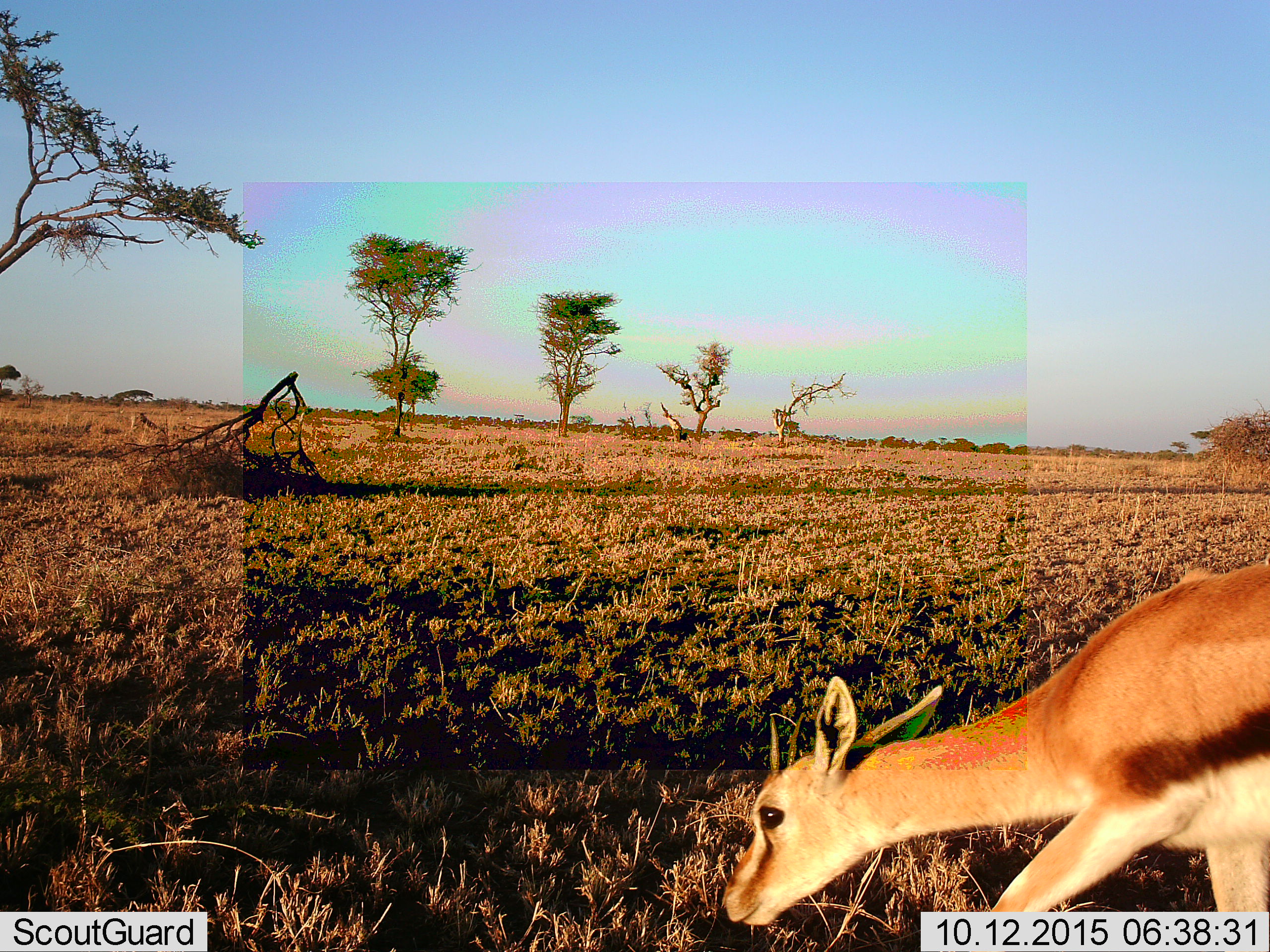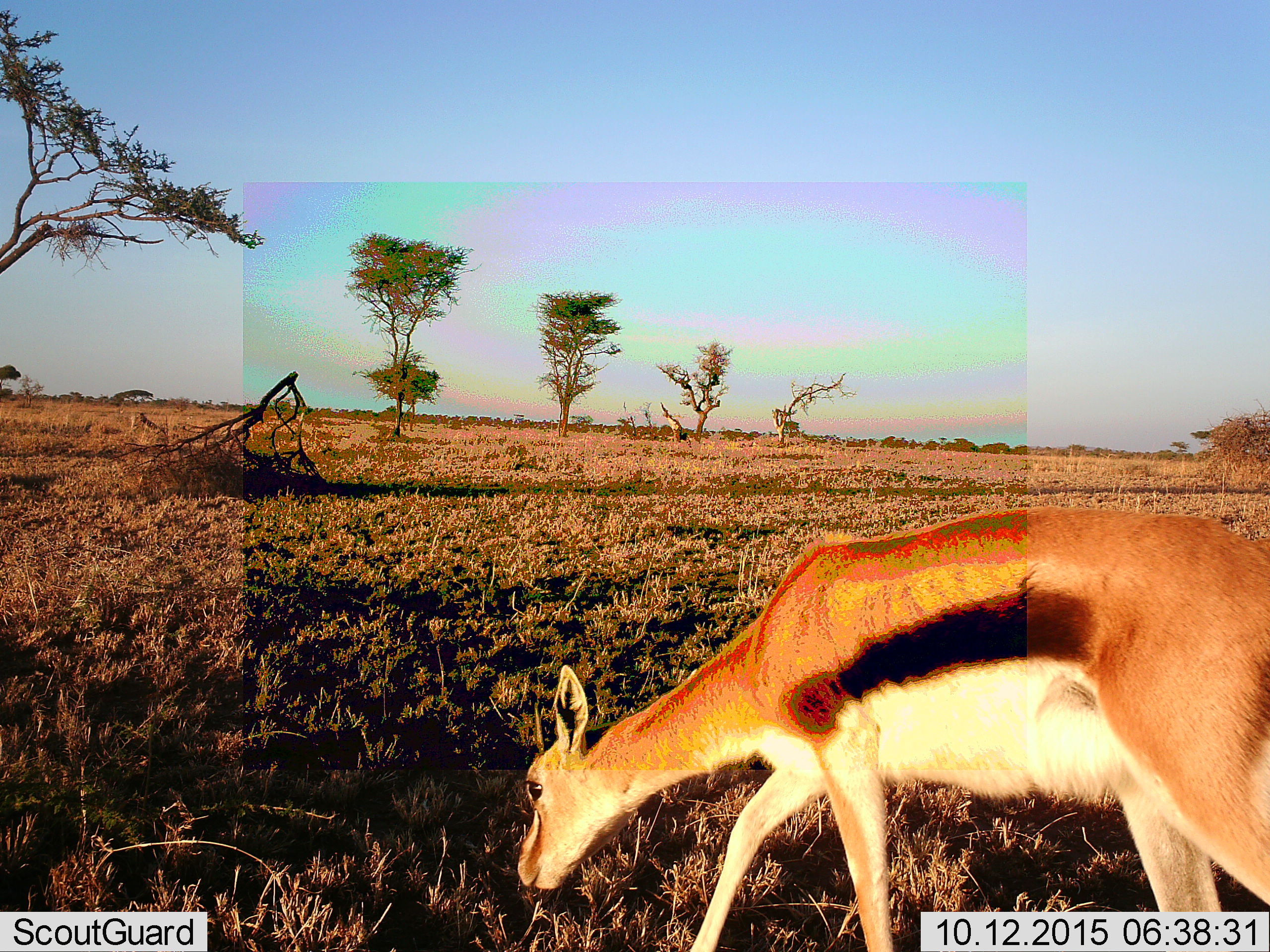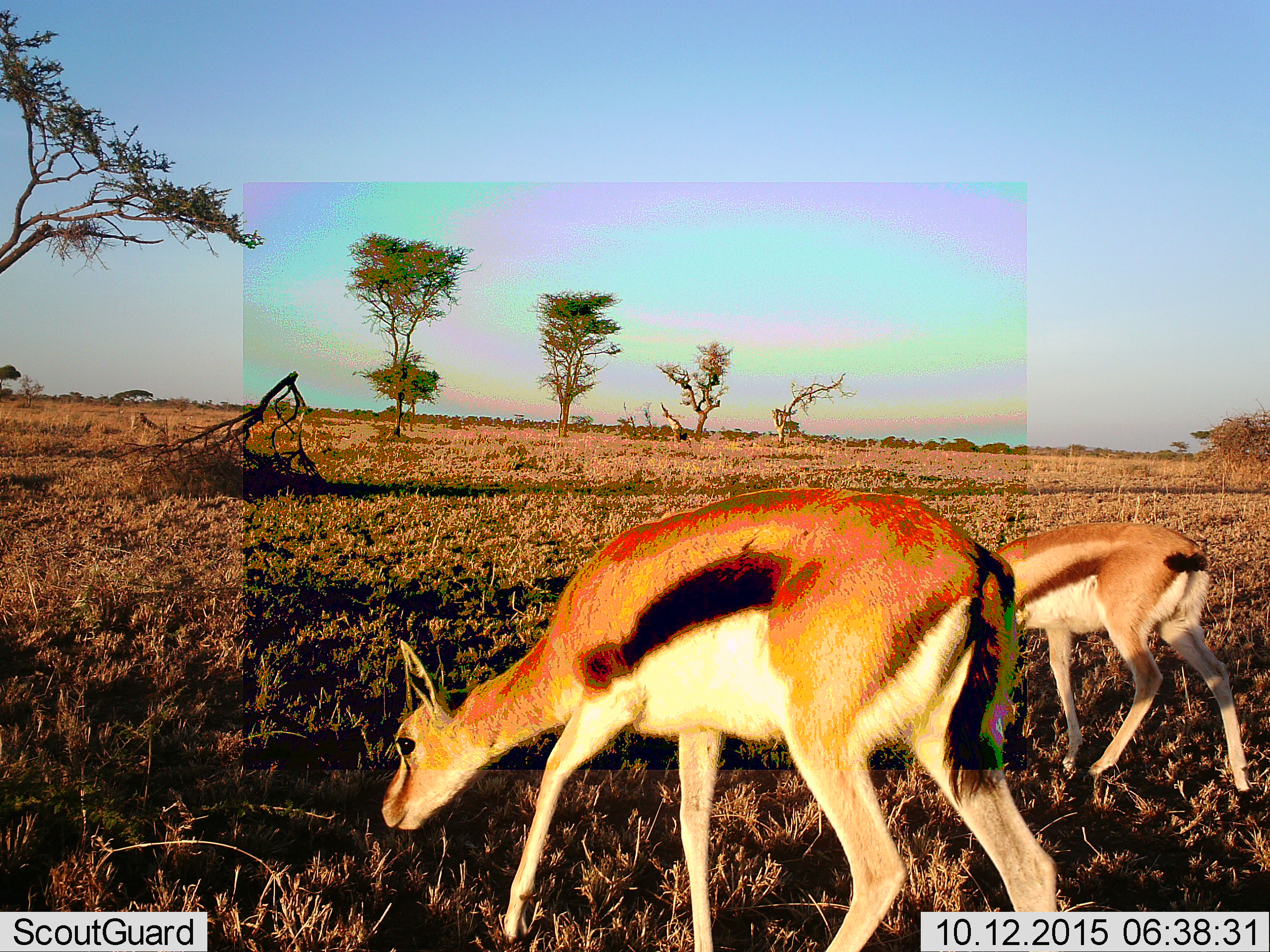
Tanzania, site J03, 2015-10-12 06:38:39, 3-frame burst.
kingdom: Animalia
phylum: Chordata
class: Mammalia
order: Artiodactyla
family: Bovidae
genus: Eudorcas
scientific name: Eudorcas thomsonii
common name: thomson's gazelle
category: gazellethomsons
Gazellethomsons (thomson's gazelle) (Eudorcas thomsonii), count 2. Behavior (volunteer vote fractions): standing 10%, resting 0%, moving 90%, interacting 0%. Young present (vote fraction): 10%. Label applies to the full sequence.